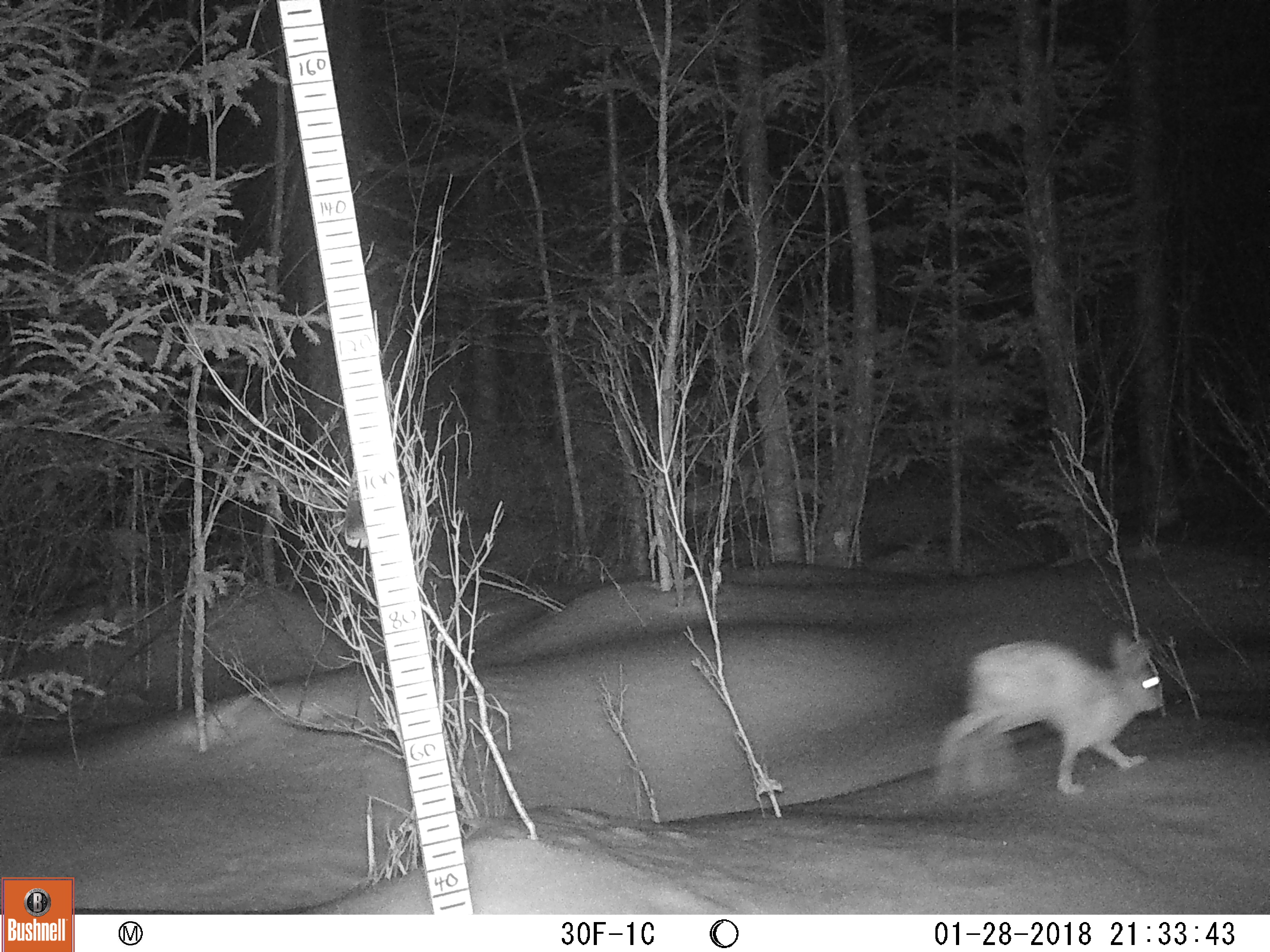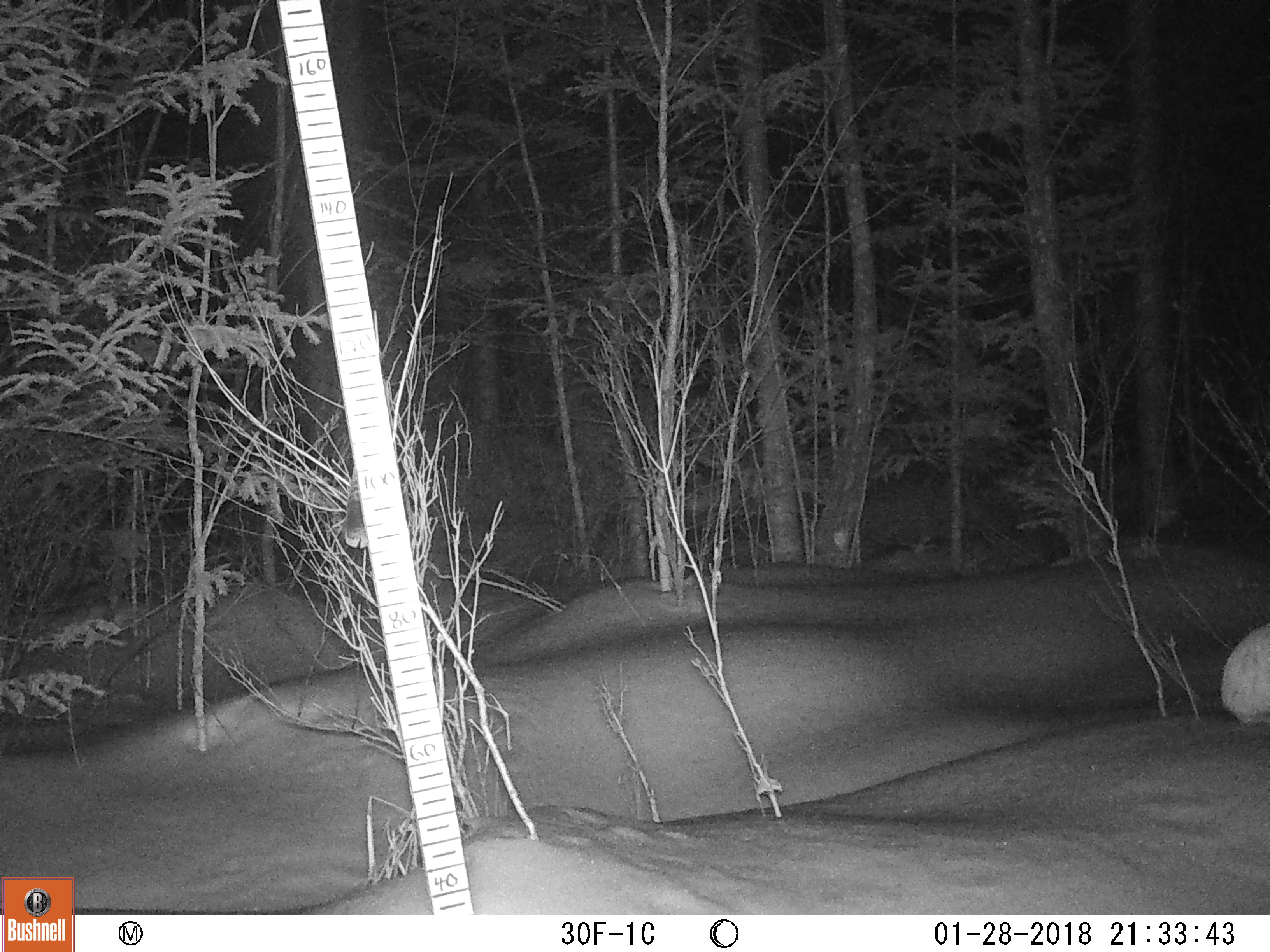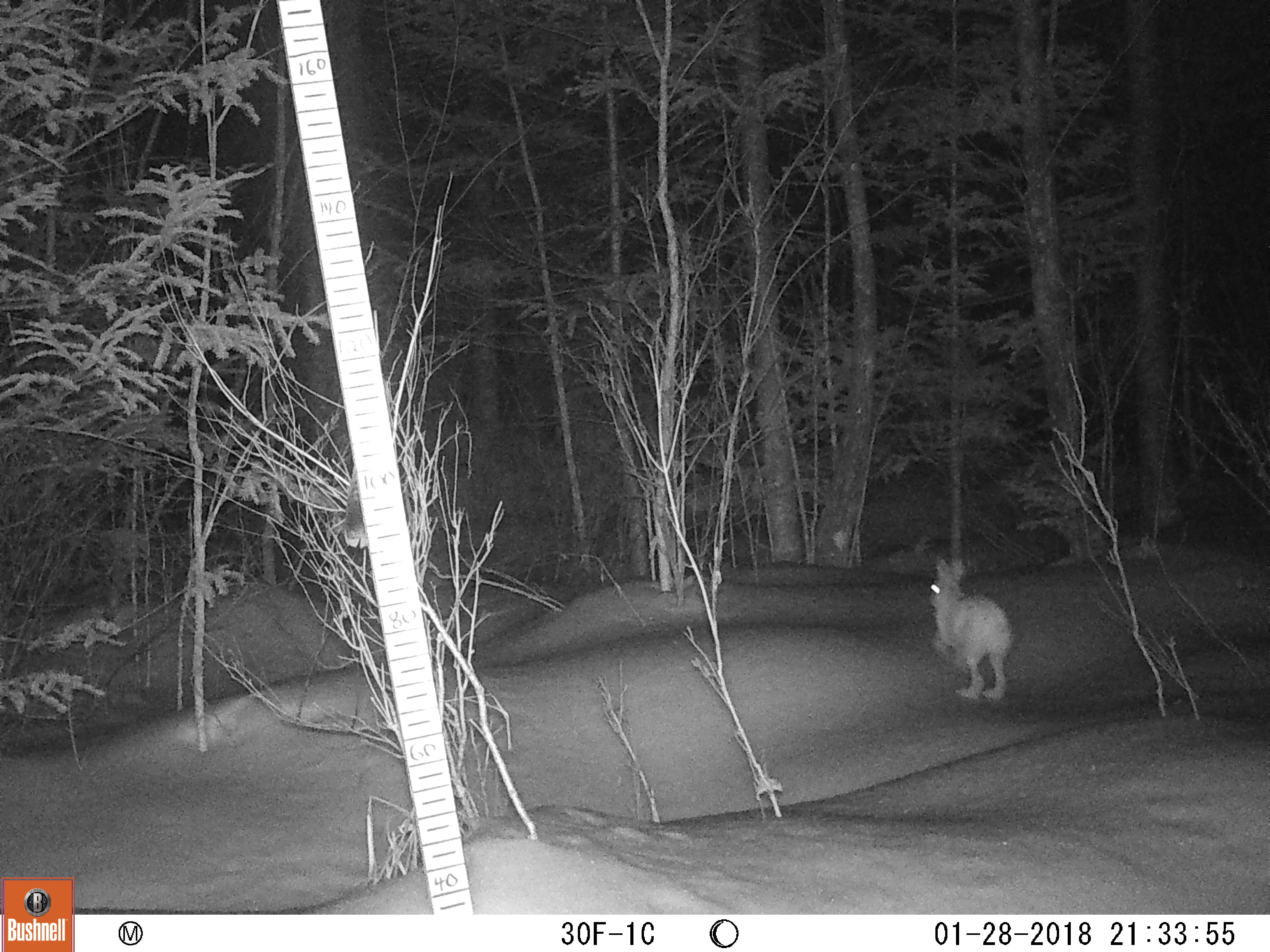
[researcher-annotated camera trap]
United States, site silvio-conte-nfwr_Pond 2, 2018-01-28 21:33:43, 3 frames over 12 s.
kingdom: Animalia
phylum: Chordata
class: Mammalia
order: Lagomorpha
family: Leporidae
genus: Lepus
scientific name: Lepus americanus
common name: snowshoe hare